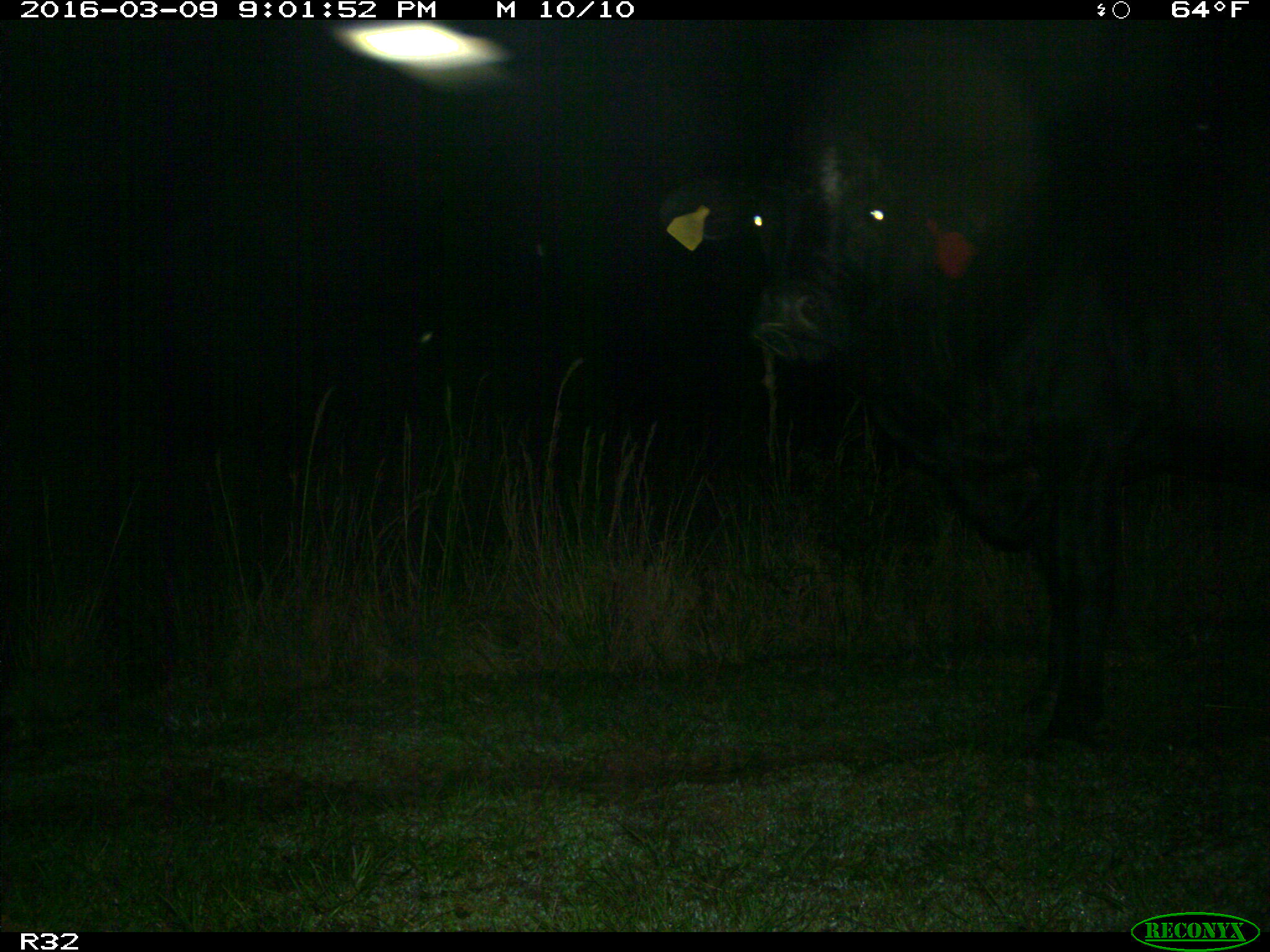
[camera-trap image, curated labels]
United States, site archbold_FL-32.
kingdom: Animalia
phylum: Chordata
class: Mammalia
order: Artiodactyla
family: Bovidae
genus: Bos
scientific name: Bos taurus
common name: domestic cow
Bos taurus (domestic cow).